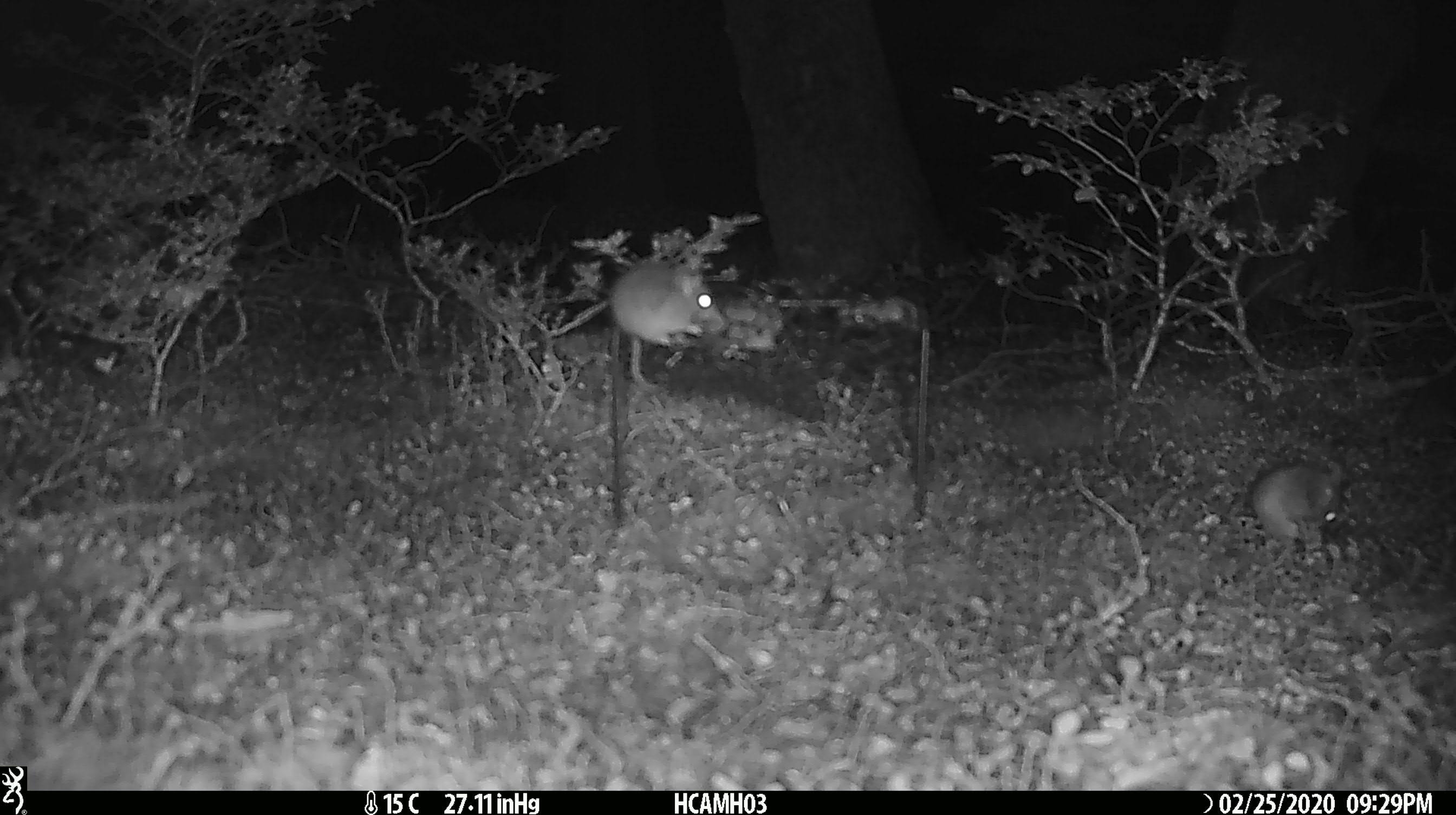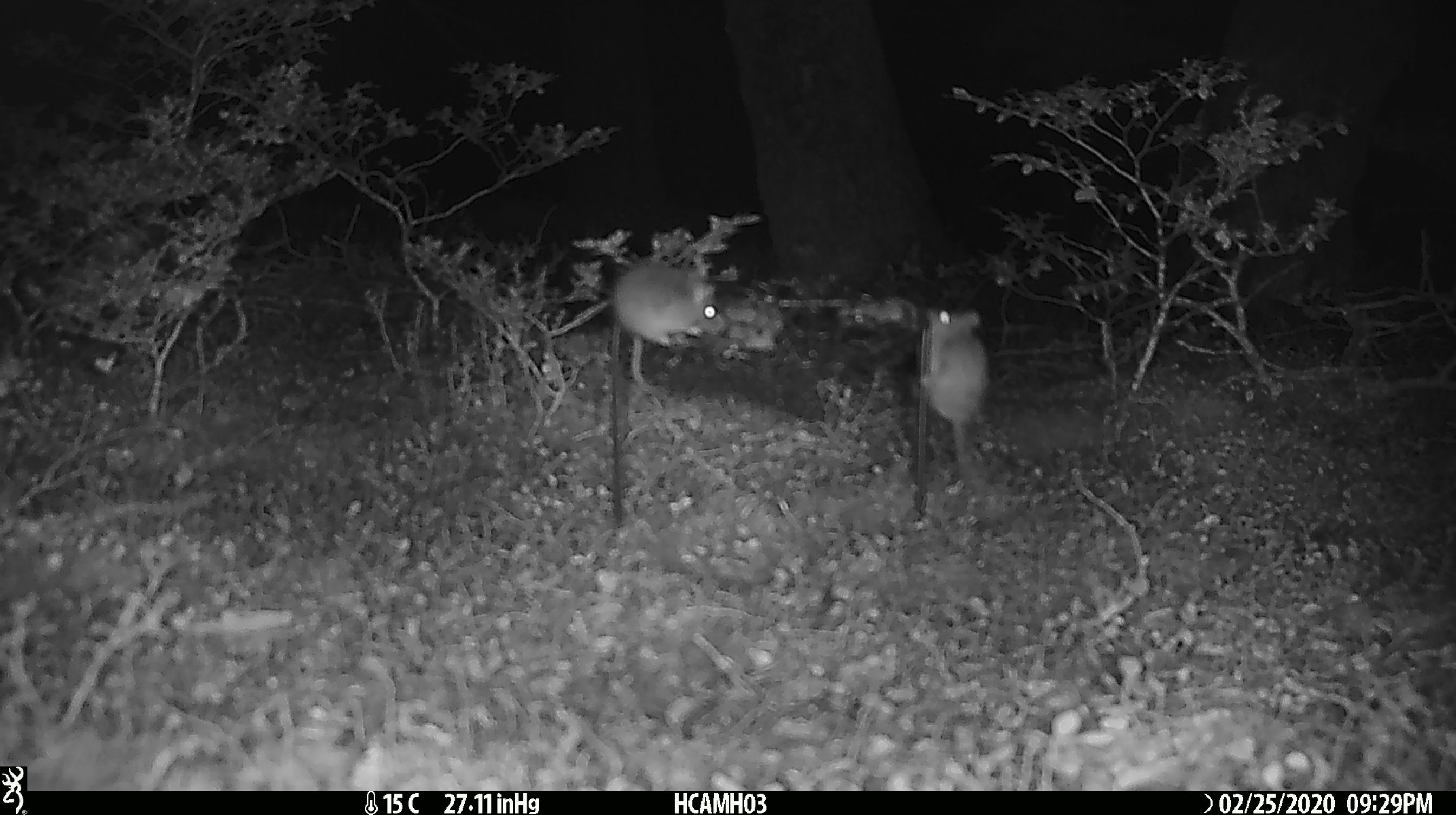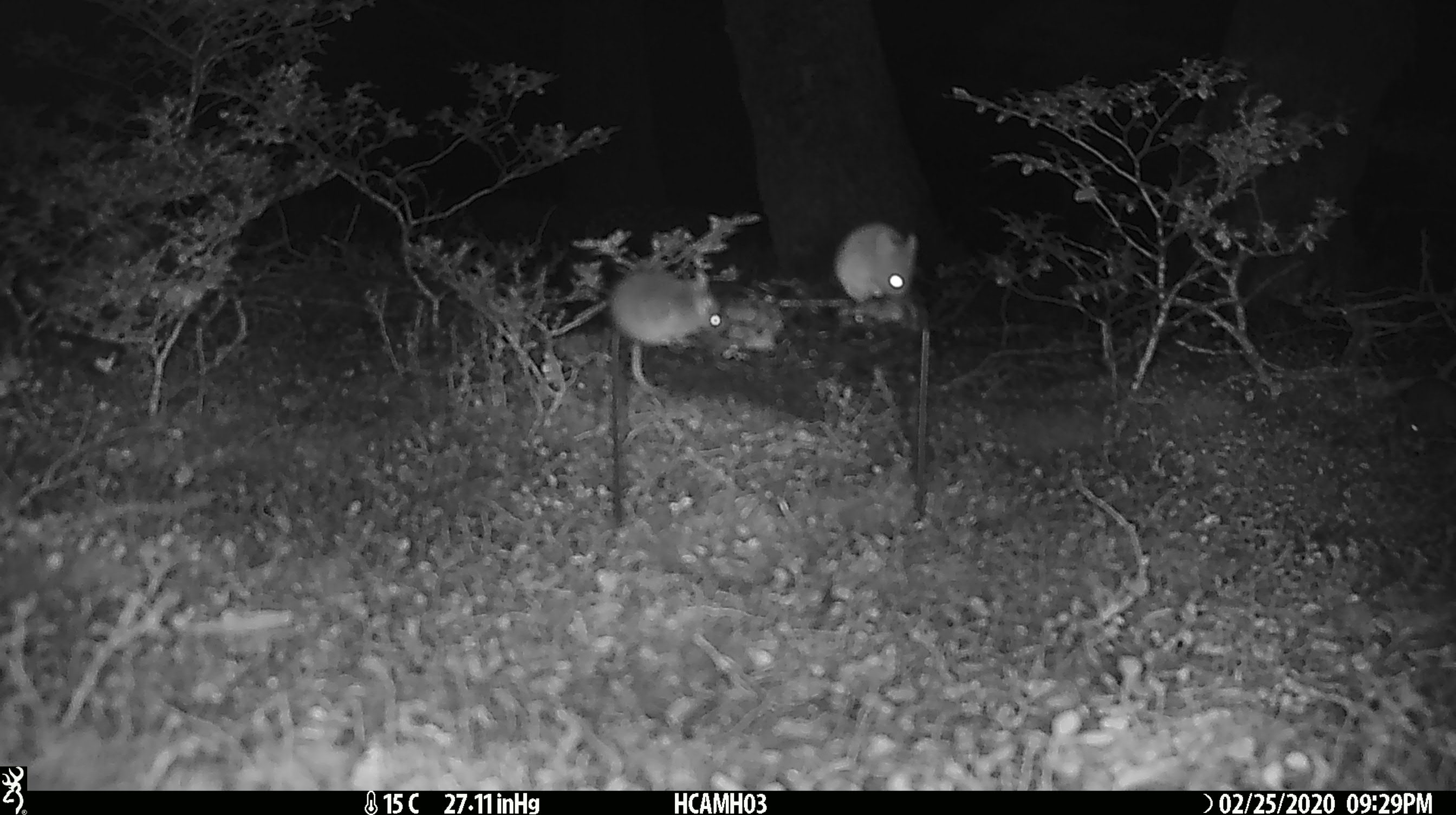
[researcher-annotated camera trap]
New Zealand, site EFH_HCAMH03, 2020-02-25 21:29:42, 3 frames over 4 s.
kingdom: Animalia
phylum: Chordata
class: Mammalia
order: Rodentia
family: Muridae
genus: Mus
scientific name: Mus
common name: mouse